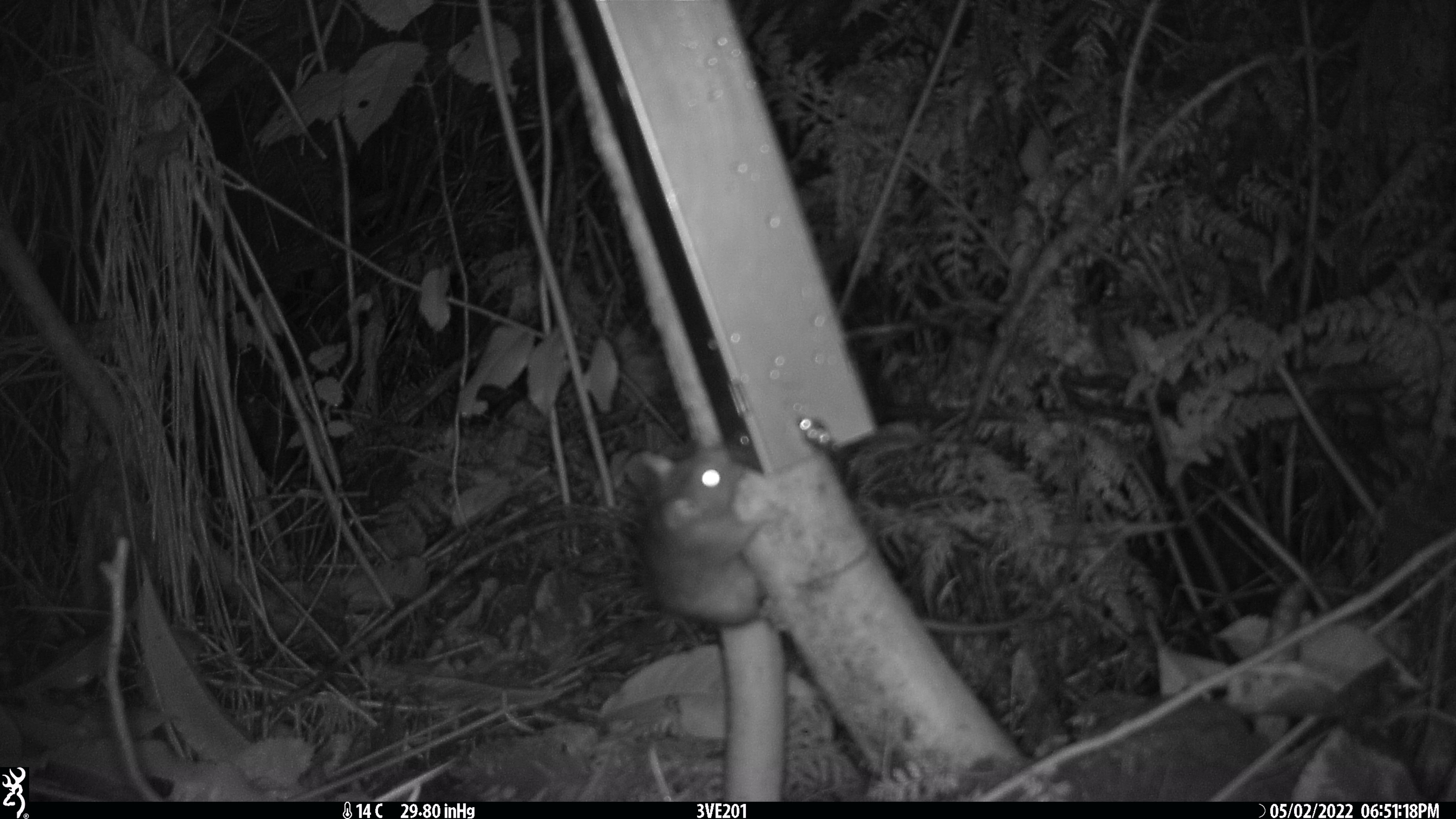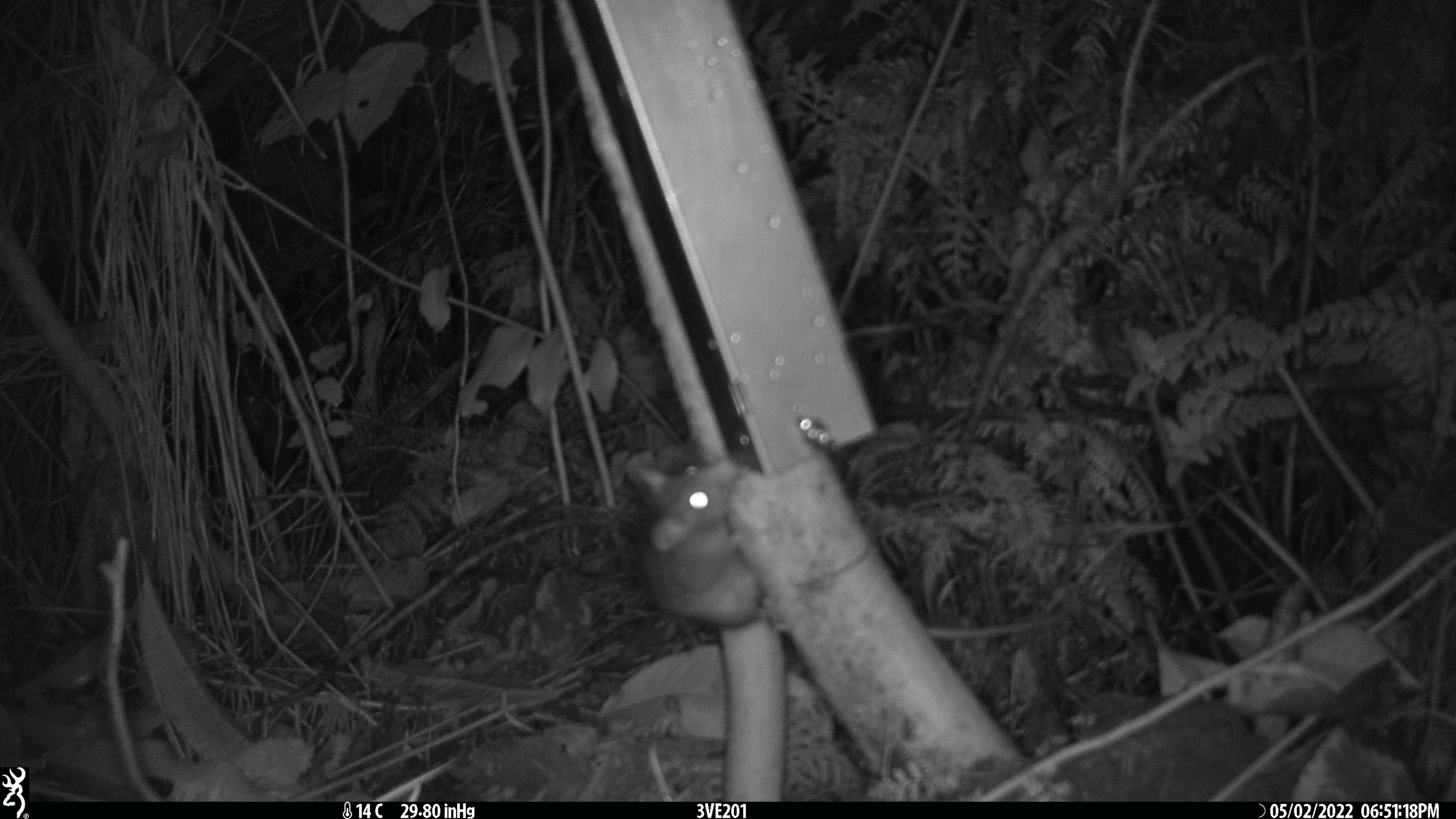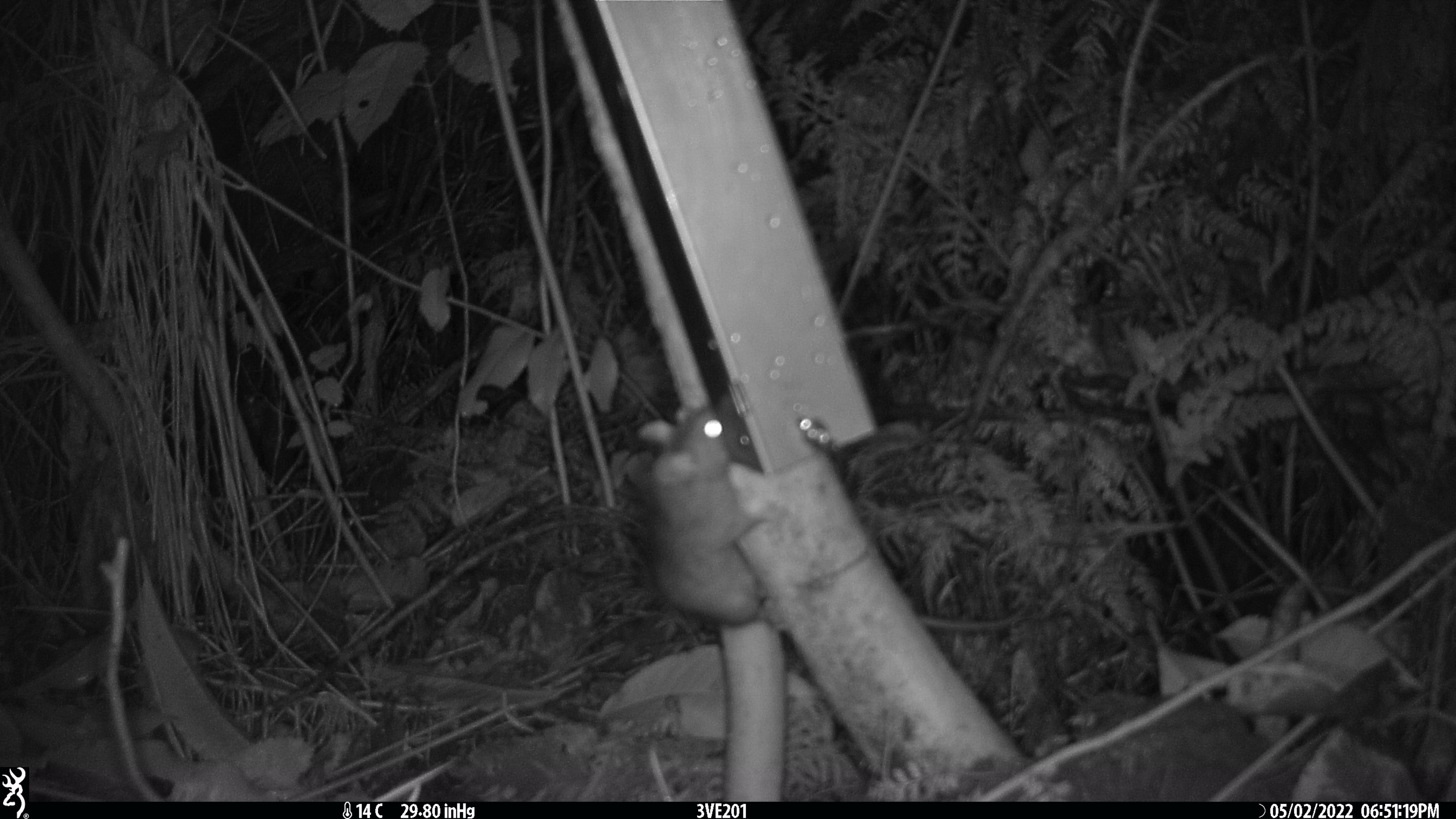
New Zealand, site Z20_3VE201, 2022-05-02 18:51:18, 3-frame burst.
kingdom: Animalia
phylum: Chordata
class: Mammalia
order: Rodentia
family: Muridae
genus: Rattus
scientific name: Rattus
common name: rat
Rat (Rattus).